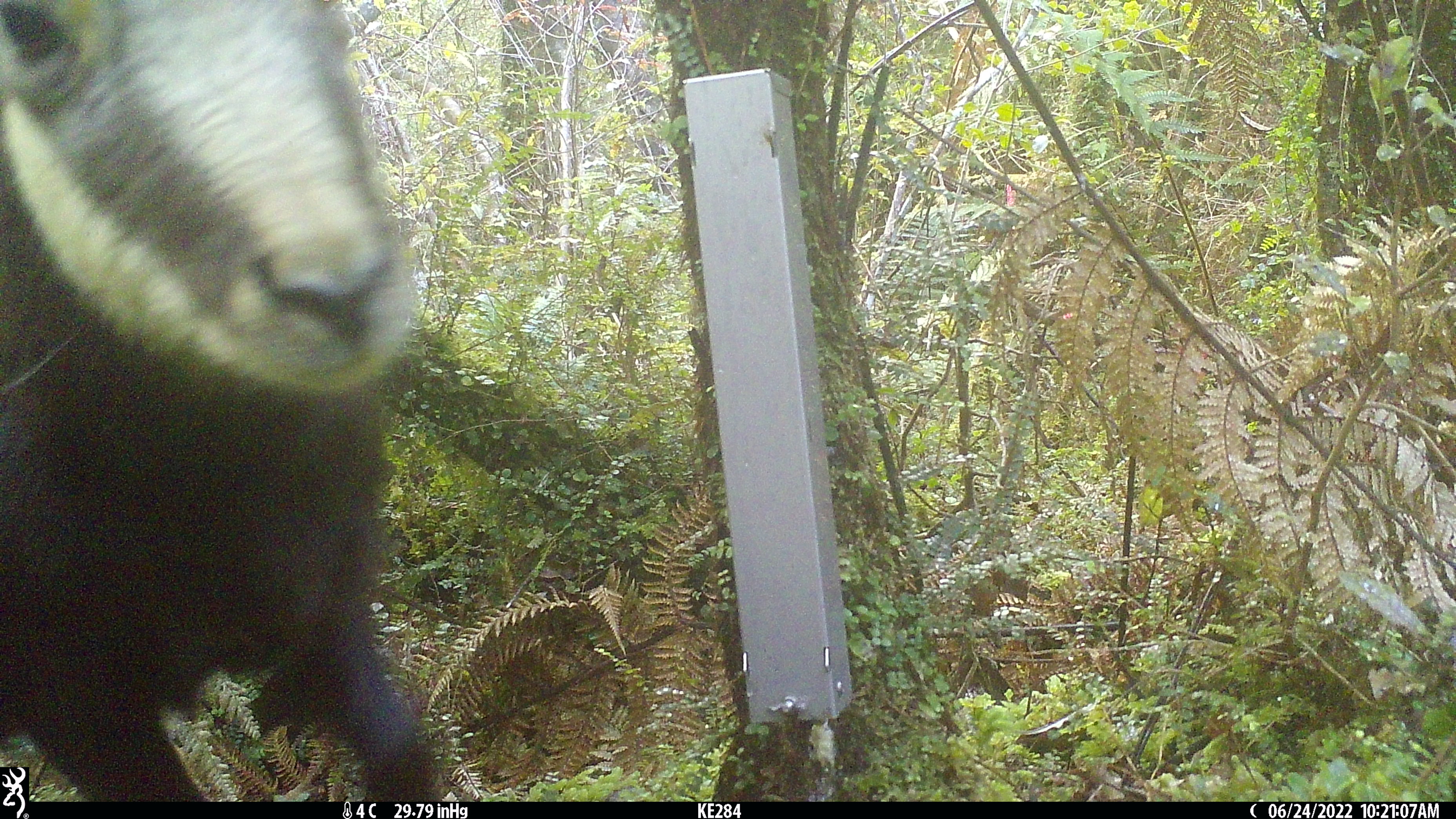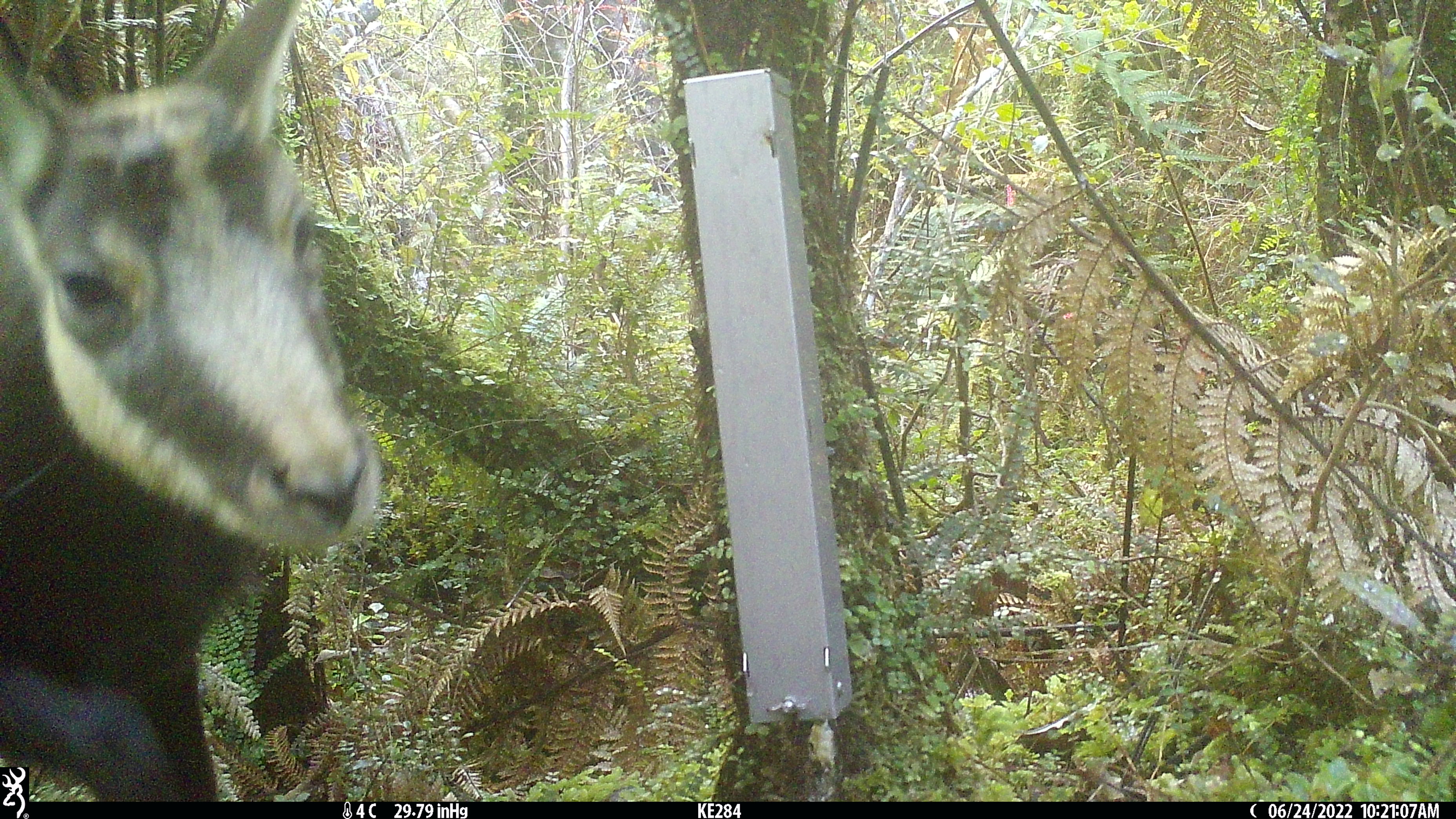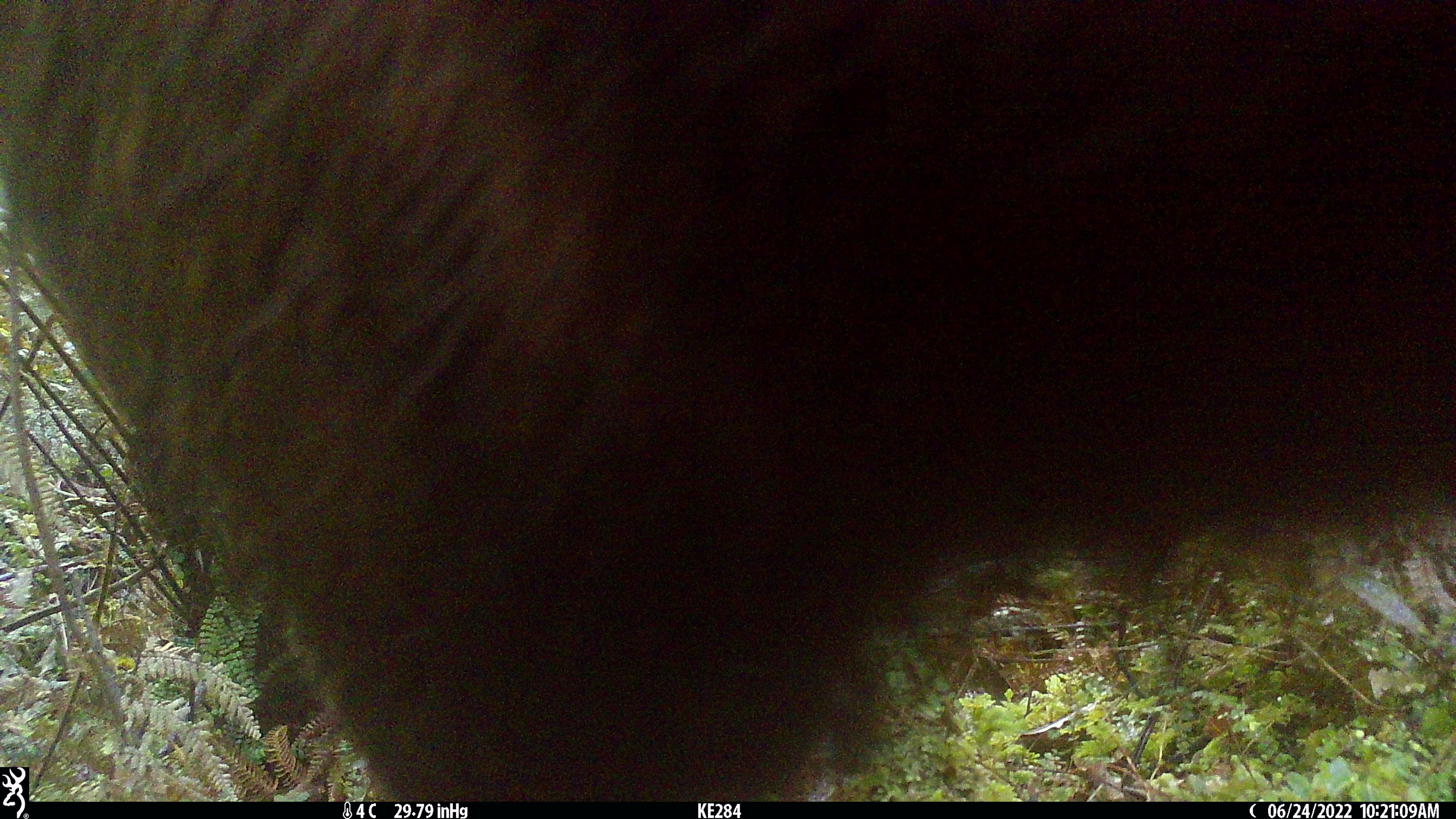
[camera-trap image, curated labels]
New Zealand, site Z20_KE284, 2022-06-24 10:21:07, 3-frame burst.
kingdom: Animalia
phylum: Chordata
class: Mammalia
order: Artiodactyla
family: Bovidae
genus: Rupicapra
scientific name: Rupicapra rupicapra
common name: alpine chamois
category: chamois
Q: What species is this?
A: Chamois (alpine chamois) (Rupicapra rupicapra).